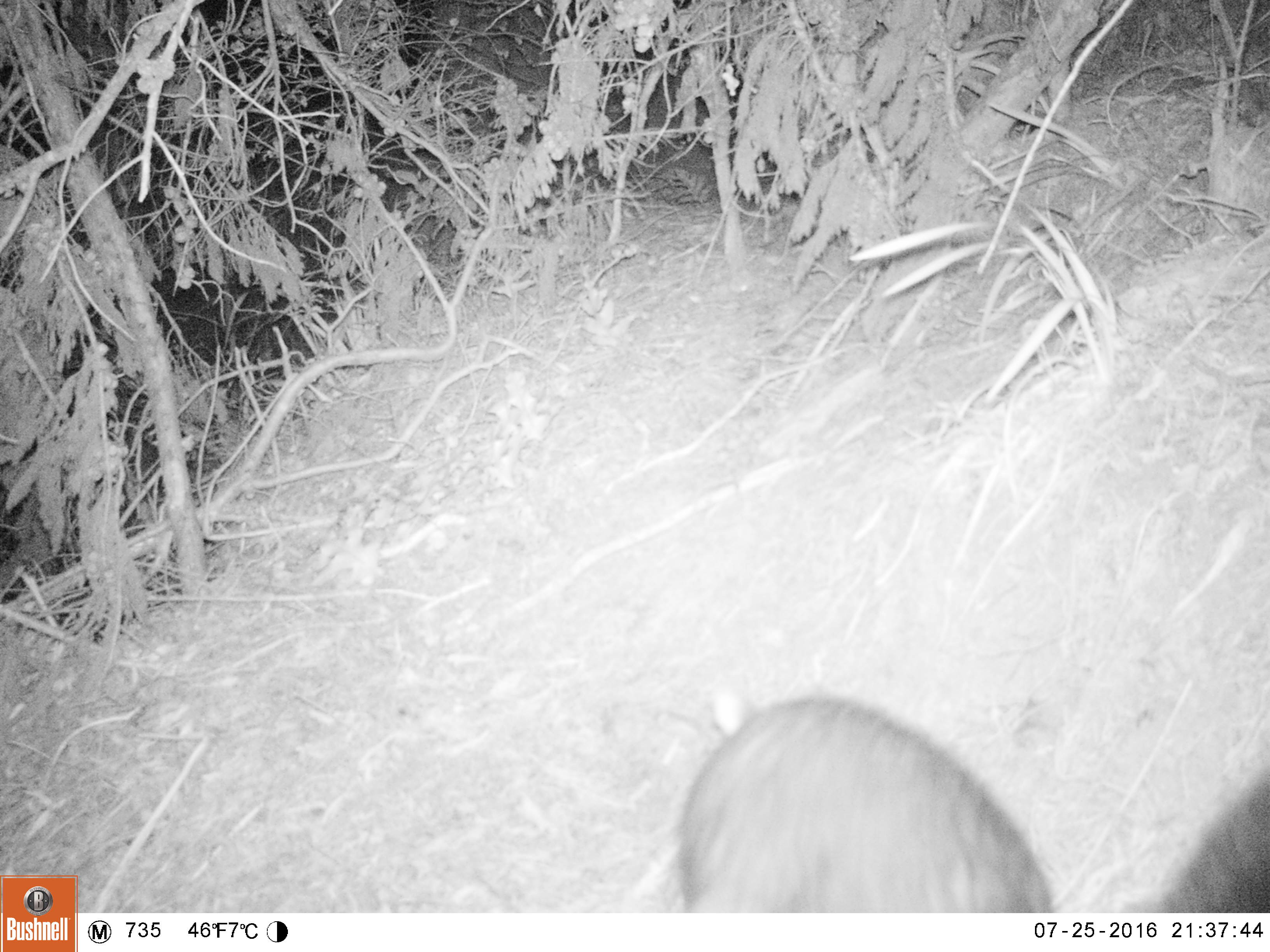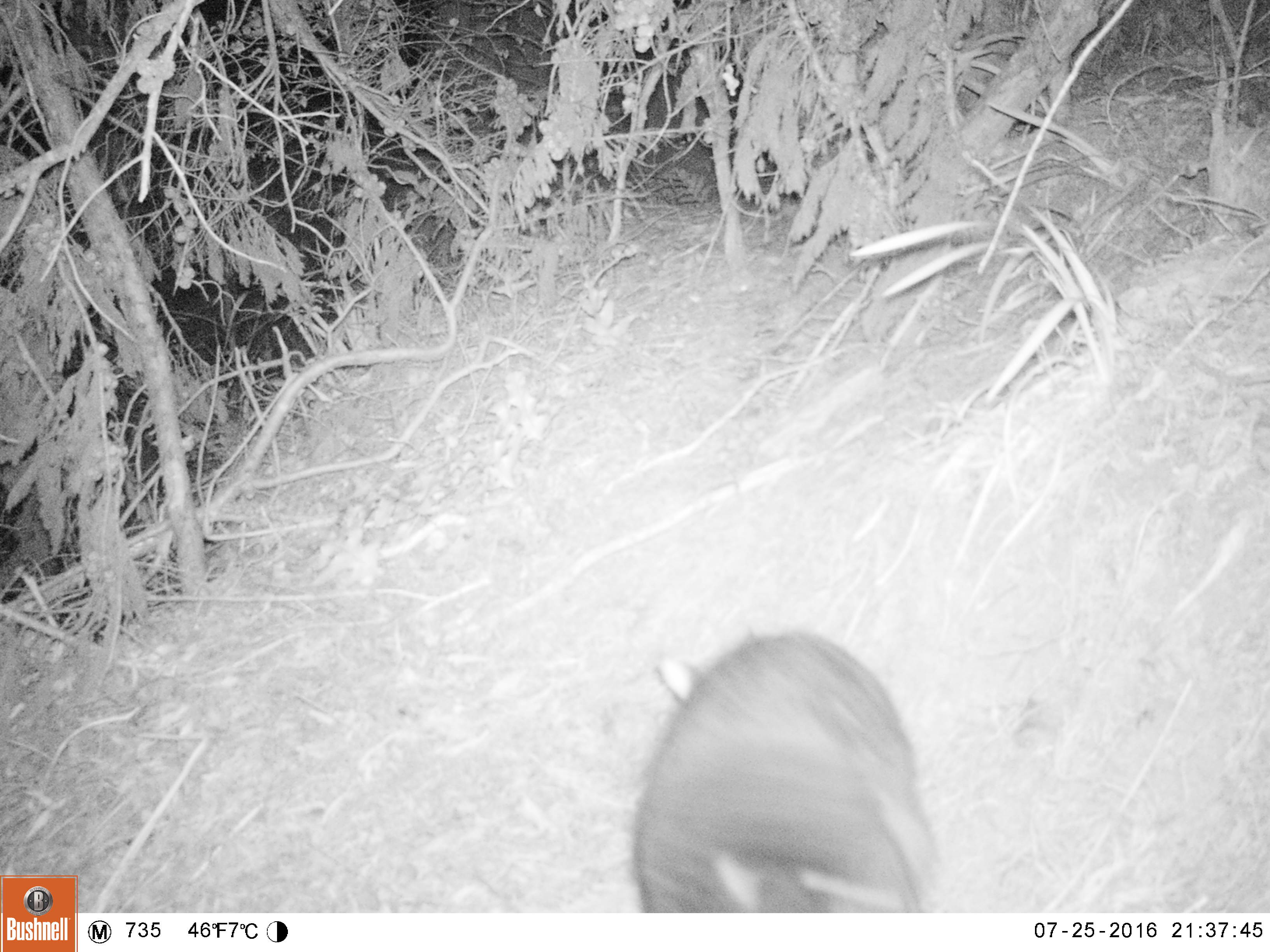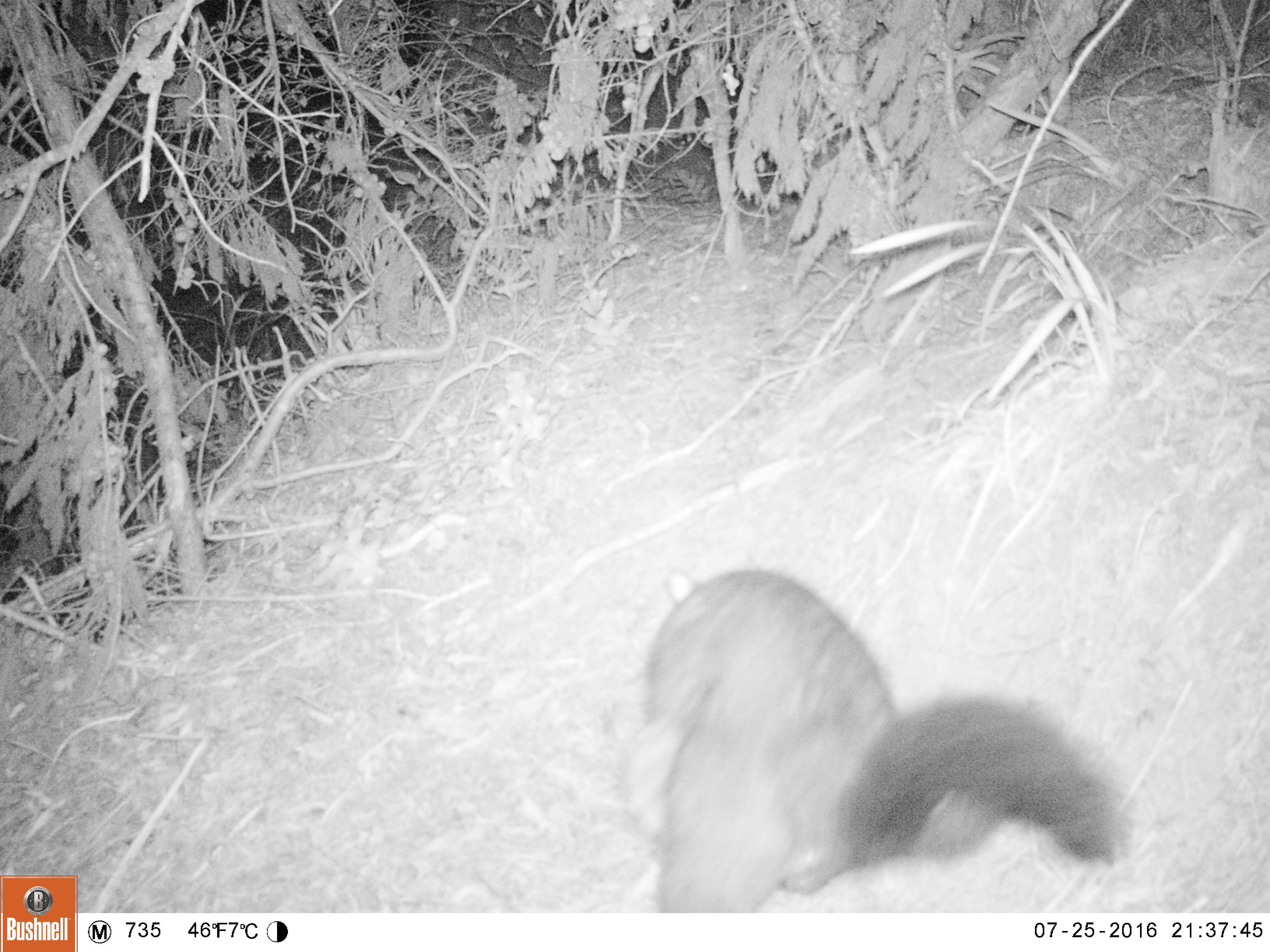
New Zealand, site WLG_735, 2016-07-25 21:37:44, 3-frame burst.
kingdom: Animalia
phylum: Chordata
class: Mammalia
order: Diprotodontia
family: Phalangeridae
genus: Trichosurus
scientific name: Trichosurus vulpecula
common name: common brushtail possum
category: possum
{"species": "possum (common brushtail possum) (Trichosurus vulpecula)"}